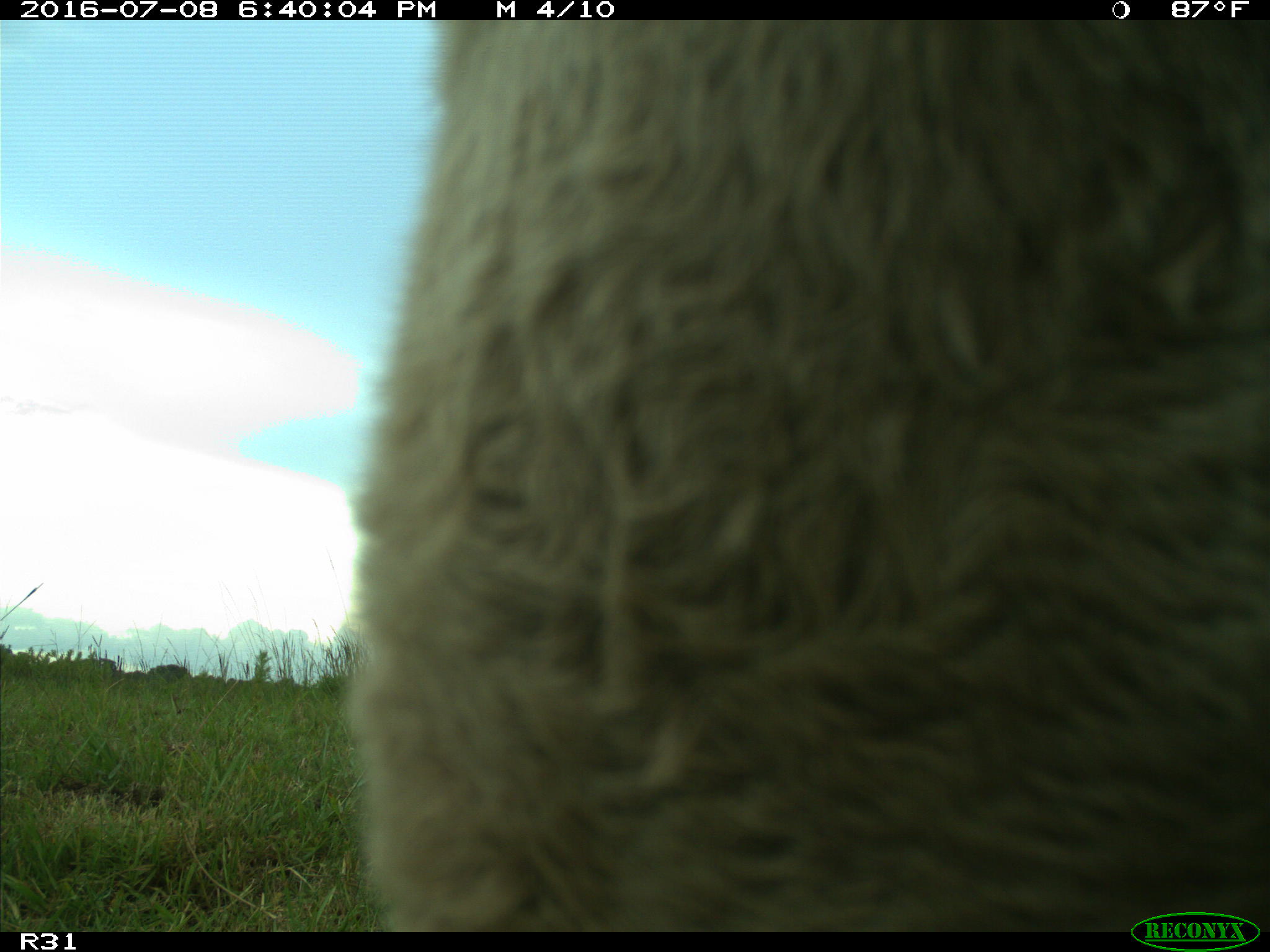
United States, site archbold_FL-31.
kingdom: Animalia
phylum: Chordata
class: Mammalia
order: Artiodactyla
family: Bovidae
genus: Bos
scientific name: Bos taurus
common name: domestic cow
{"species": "Bos taurus (domestic cow)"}